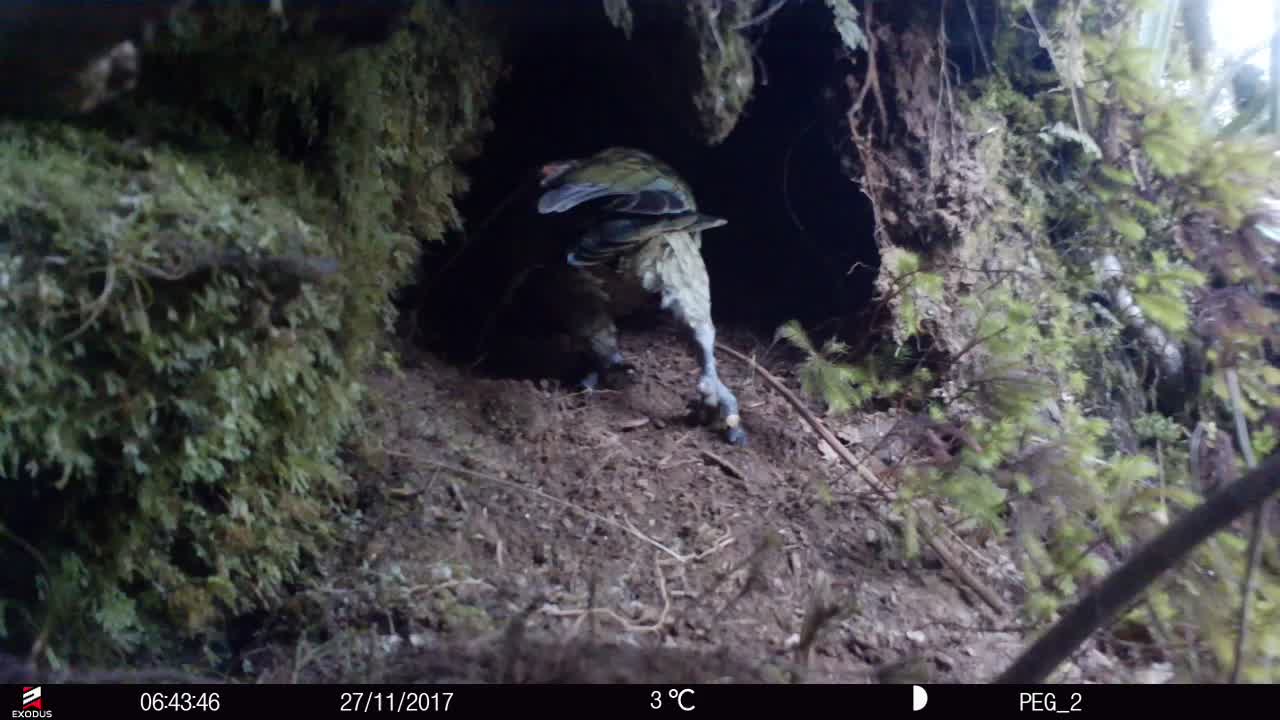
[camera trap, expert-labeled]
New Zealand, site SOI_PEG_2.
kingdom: Animalia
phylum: Chordata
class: Aves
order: Psittaciformes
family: Strigopidae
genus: Nestor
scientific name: Nestor notabilis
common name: kea